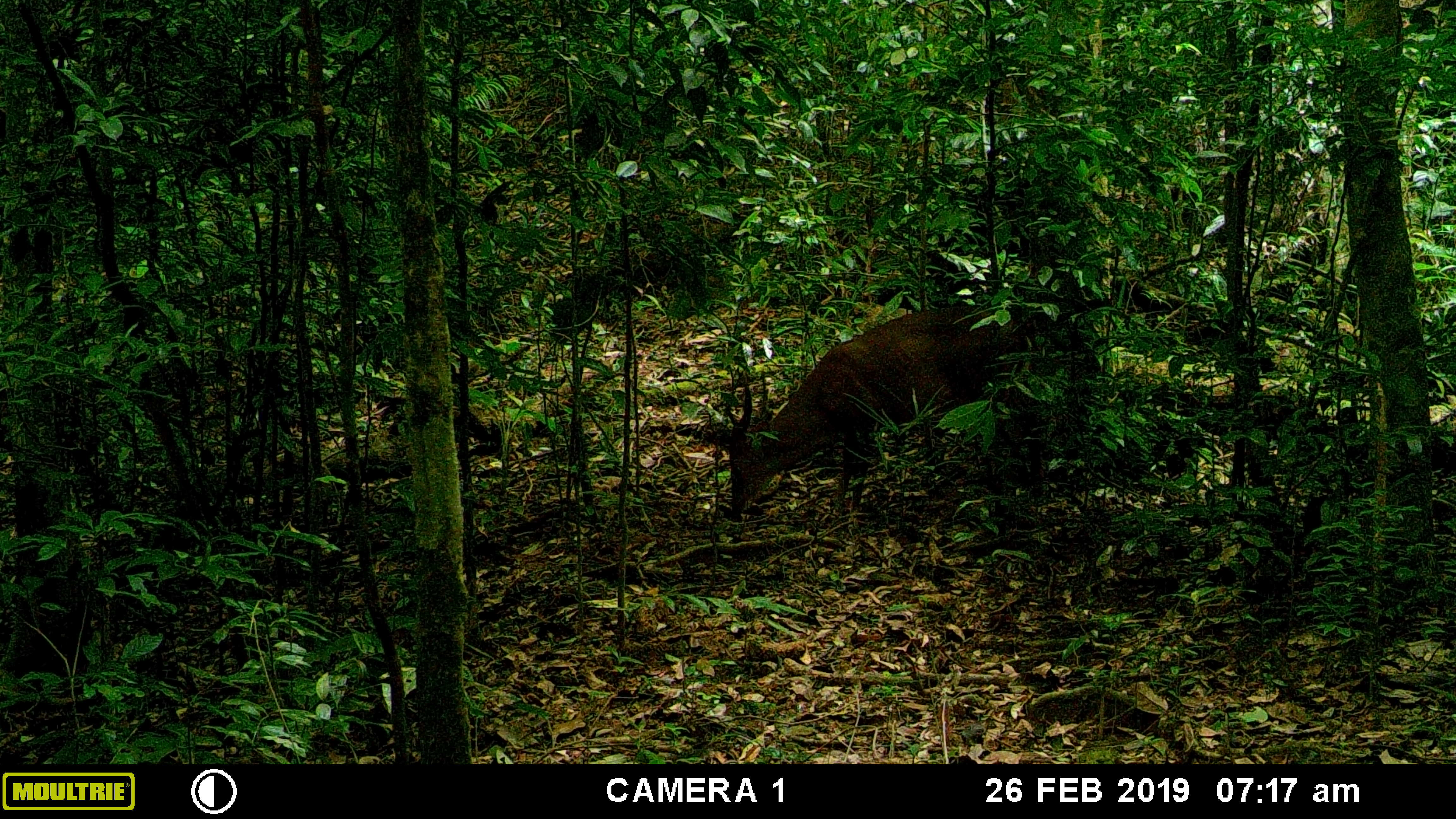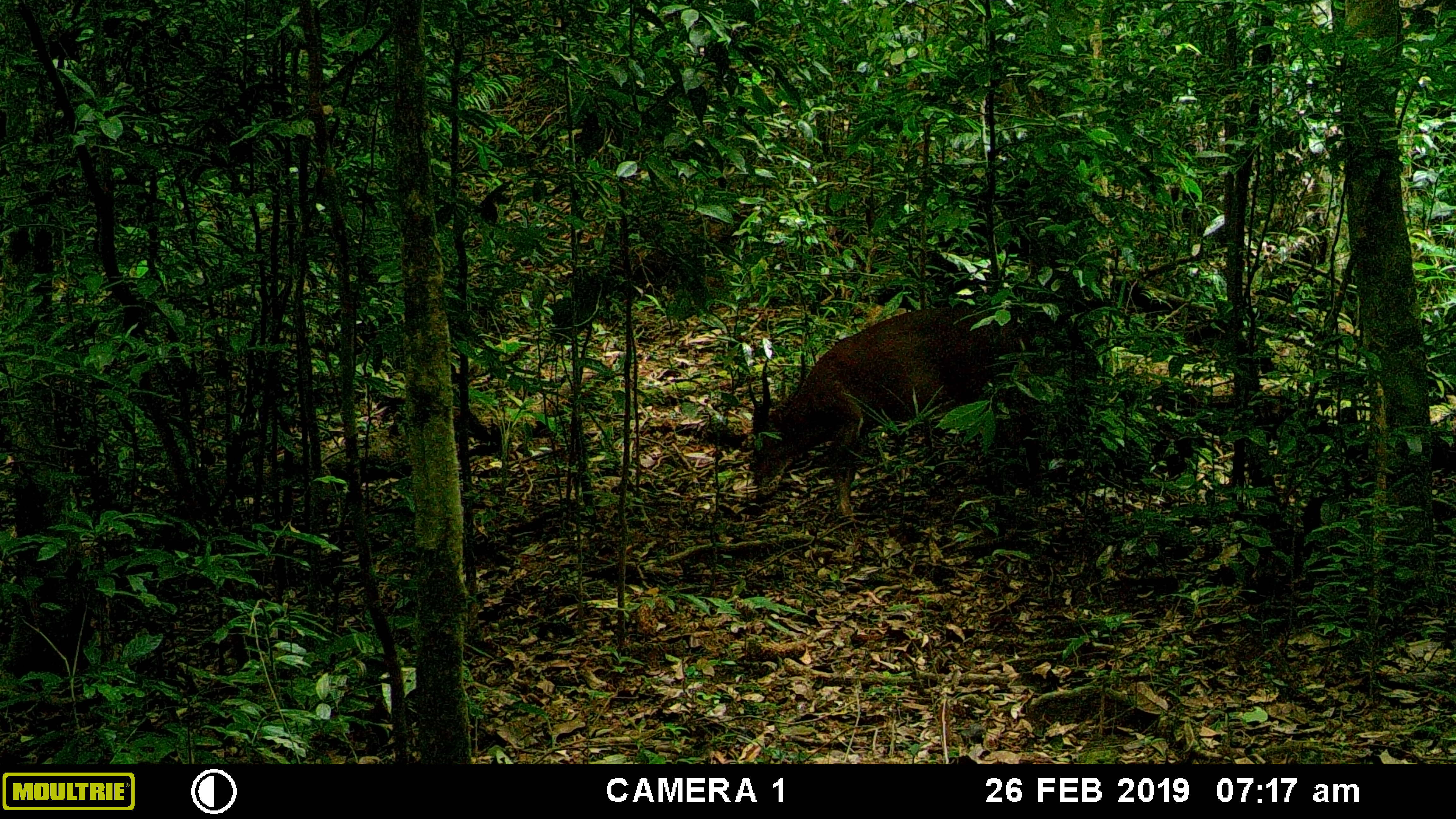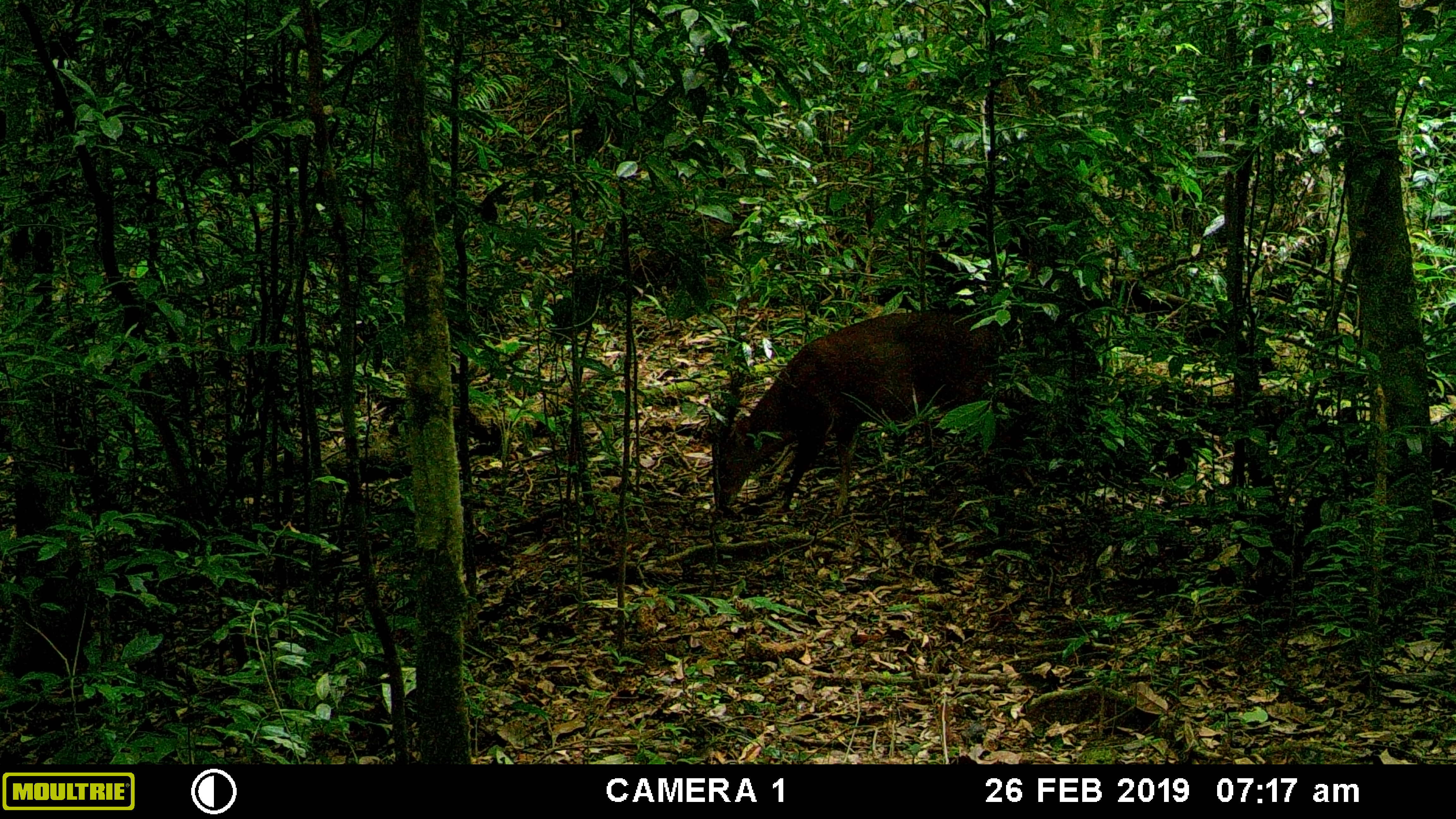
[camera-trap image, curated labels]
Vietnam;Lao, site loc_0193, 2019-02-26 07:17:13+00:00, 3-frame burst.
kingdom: Animalia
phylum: Chordata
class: Mammalia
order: Artiodactyla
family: Cervidae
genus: Muntiacus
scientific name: Muntiacus vuquangensis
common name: large-antlered muntjac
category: large antlered muntjac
Large antlered muntjac (large-antlered muntjac) (Muntiacus vuquangensis). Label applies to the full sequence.